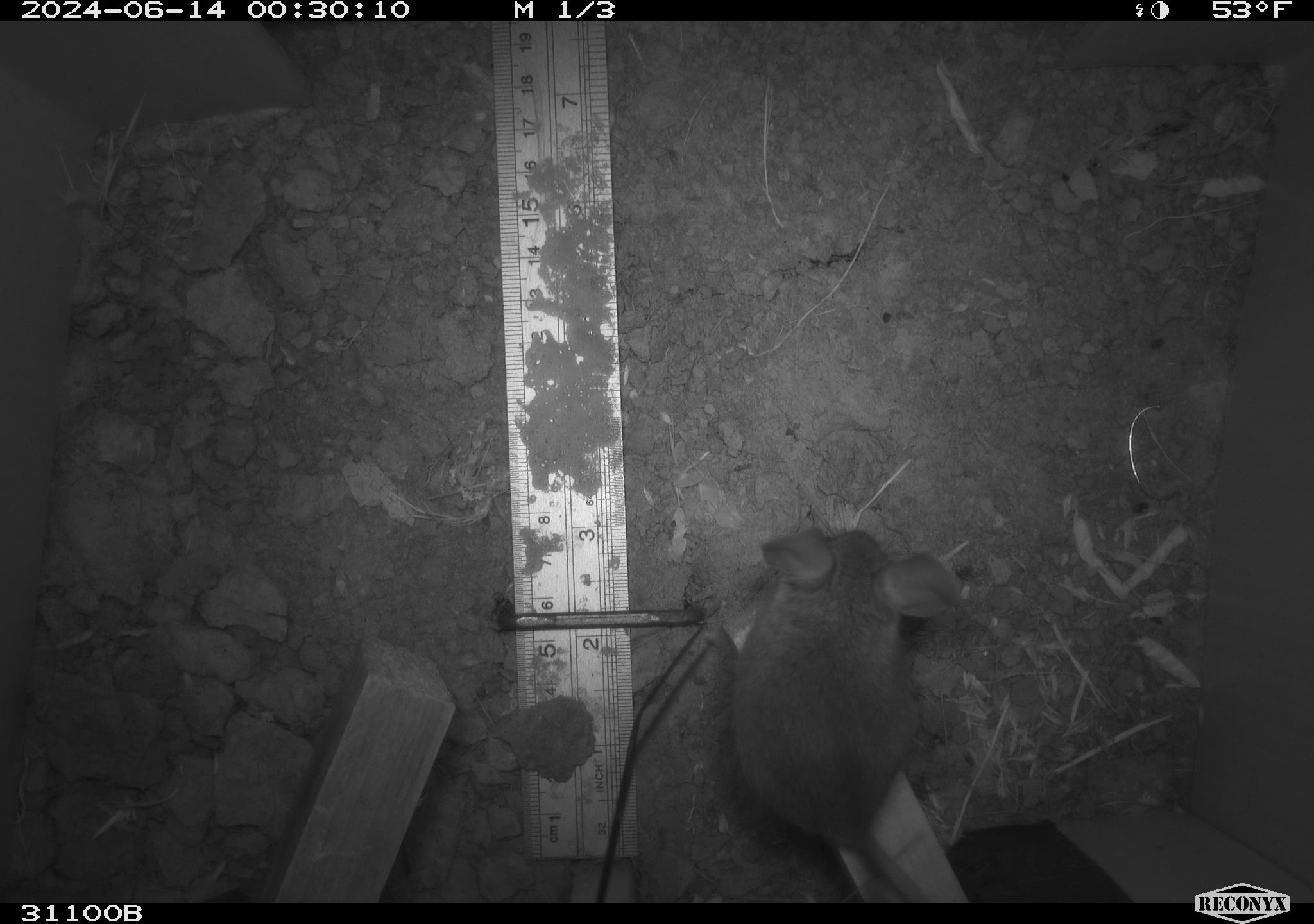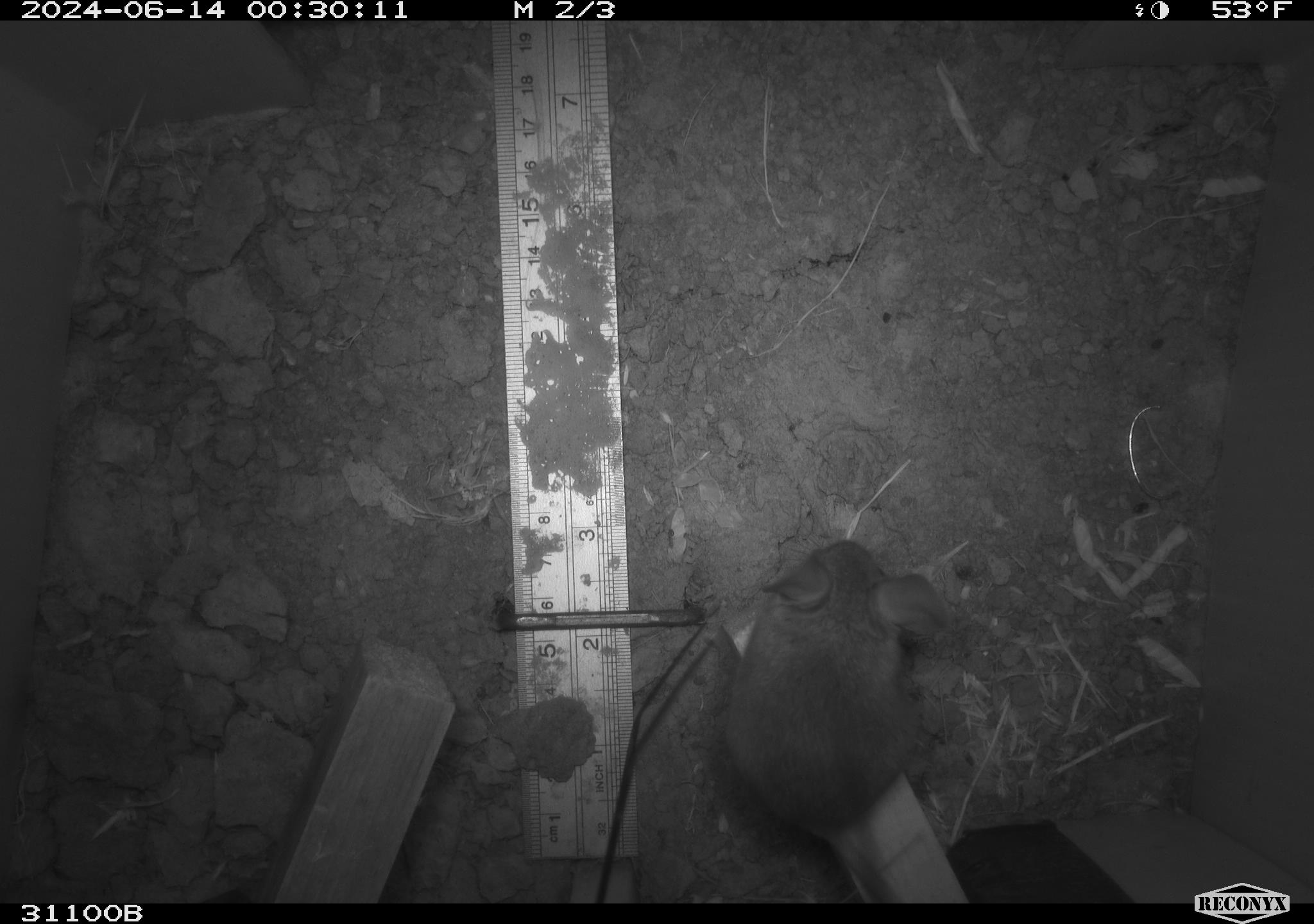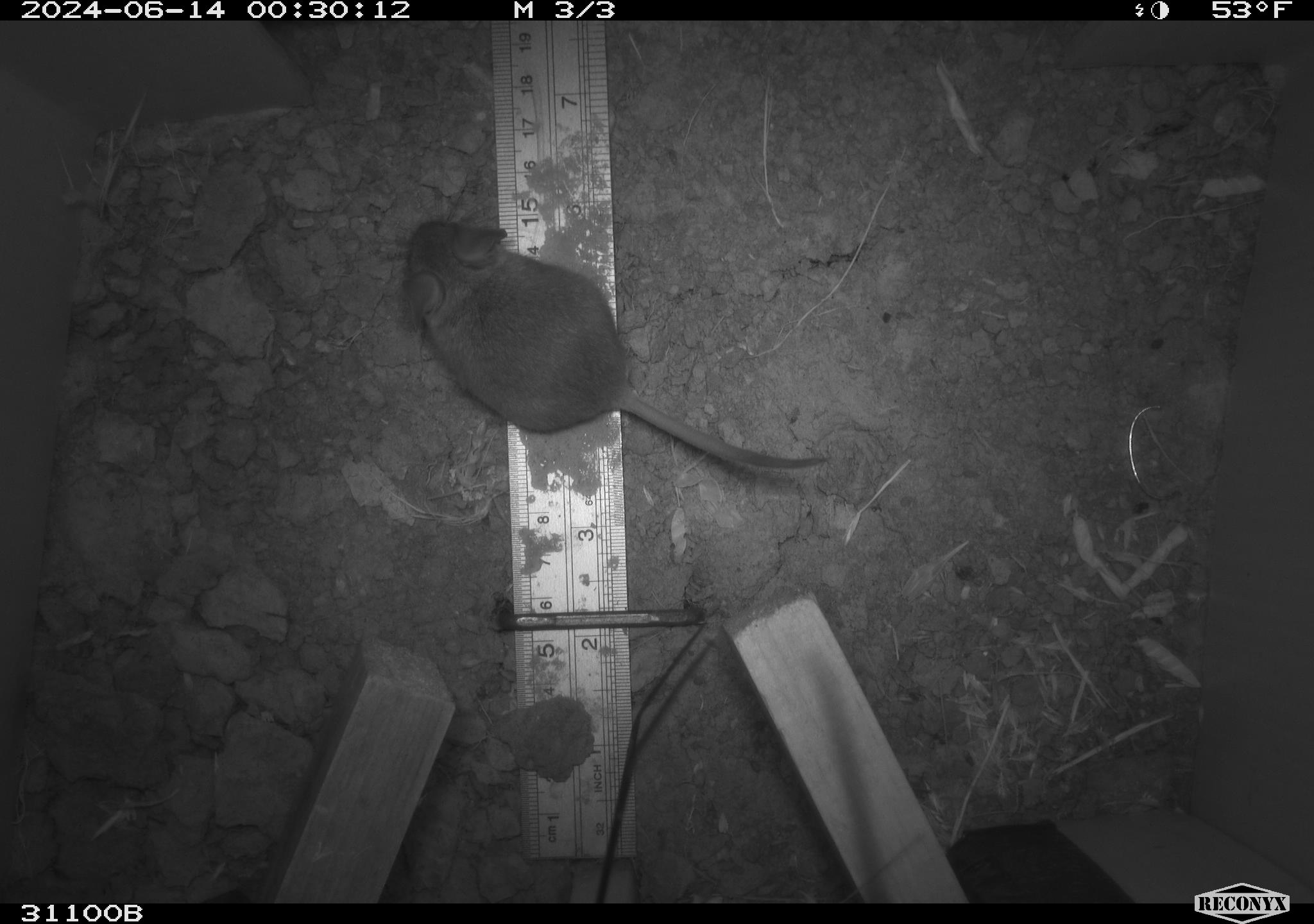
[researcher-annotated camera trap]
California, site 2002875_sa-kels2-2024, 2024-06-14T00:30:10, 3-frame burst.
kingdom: Animalia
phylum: Chordata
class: Mammalia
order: Rodentia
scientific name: Rodentia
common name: rodent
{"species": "rodent (Rodentia)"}